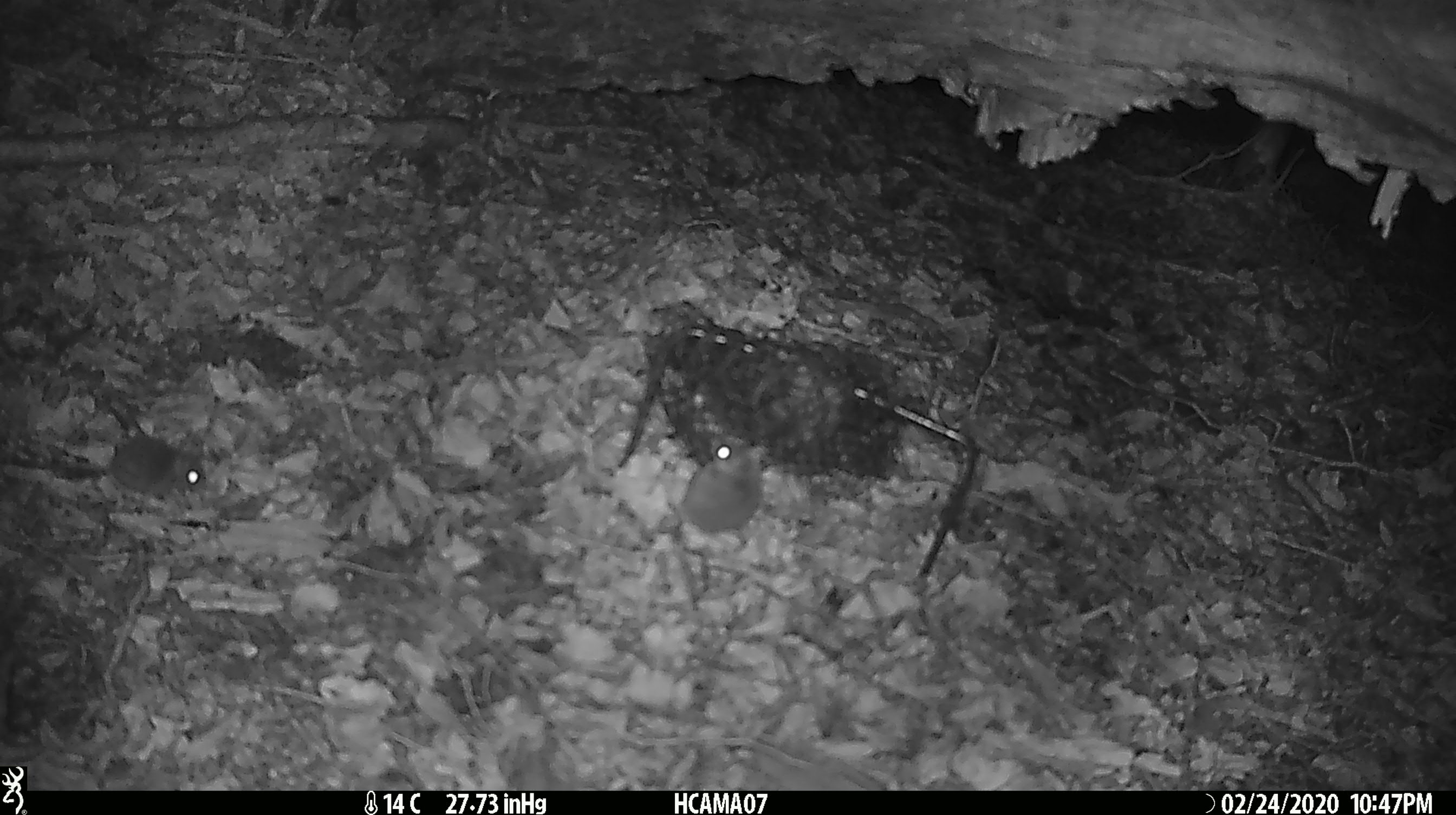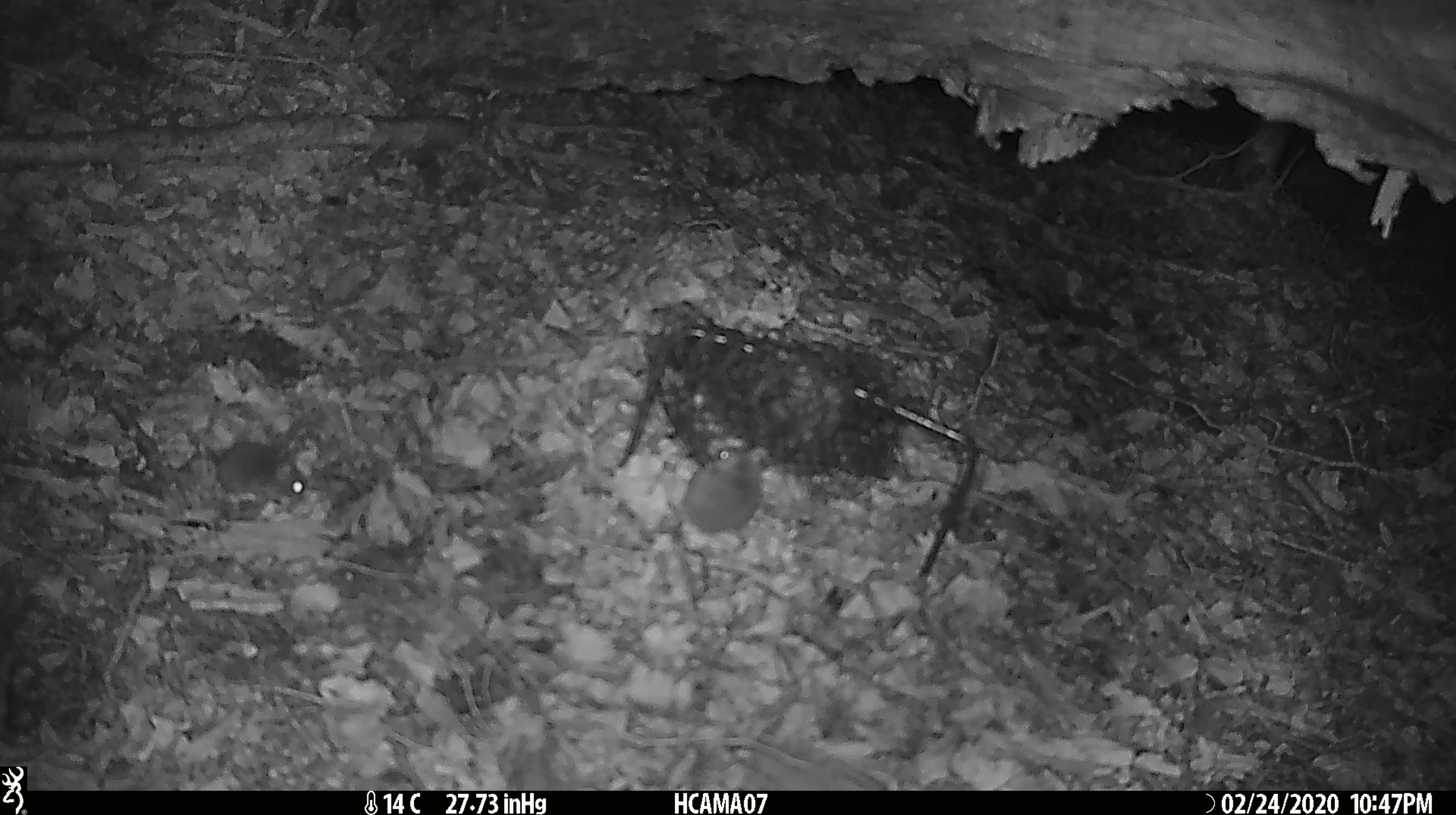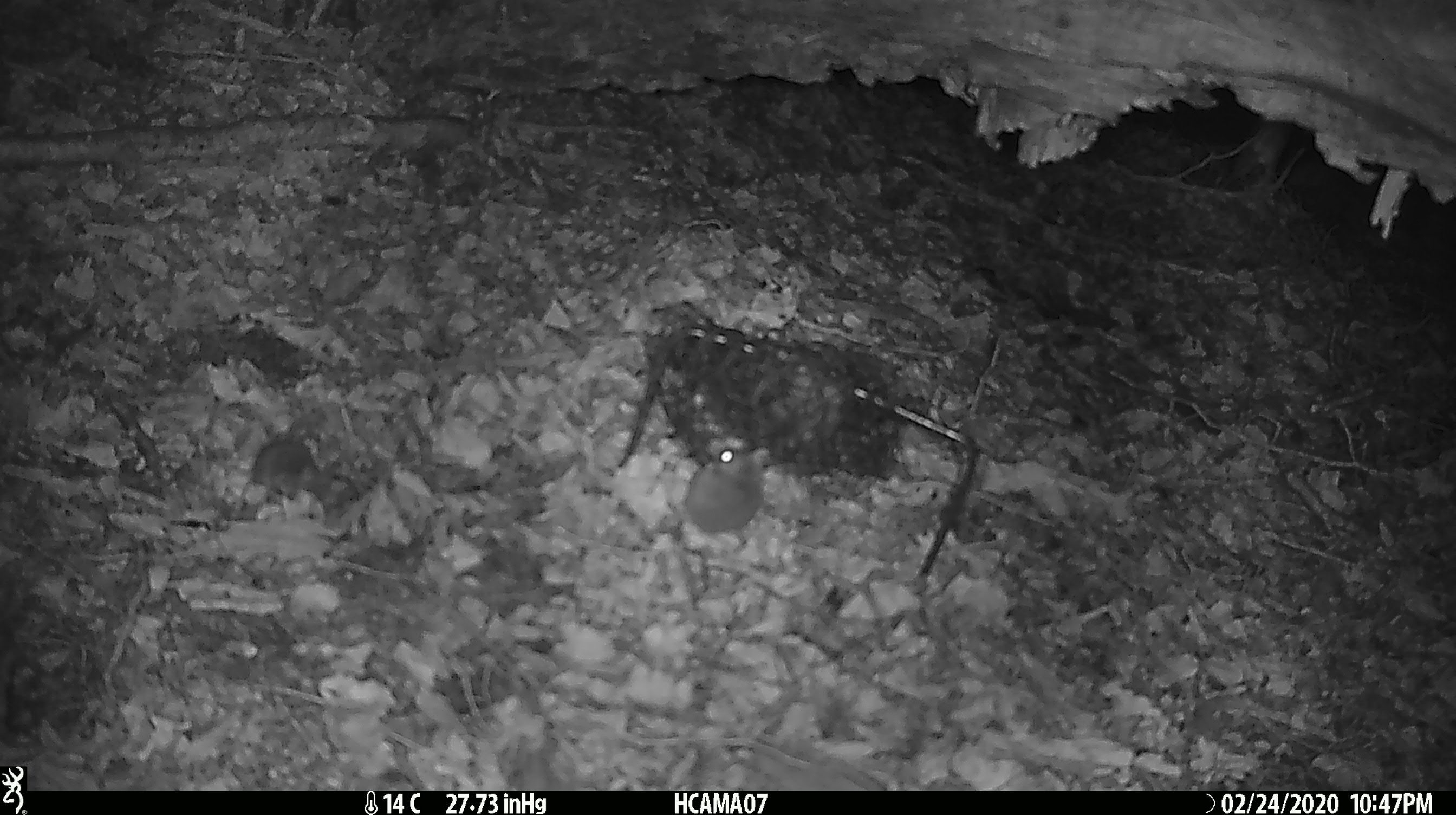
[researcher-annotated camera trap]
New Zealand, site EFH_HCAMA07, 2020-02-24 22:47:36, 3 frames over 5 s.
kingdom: Animalia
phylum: Chordata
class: Mammalia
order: Rodentia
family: Muridae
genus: Mus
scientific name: Mus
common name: mouse